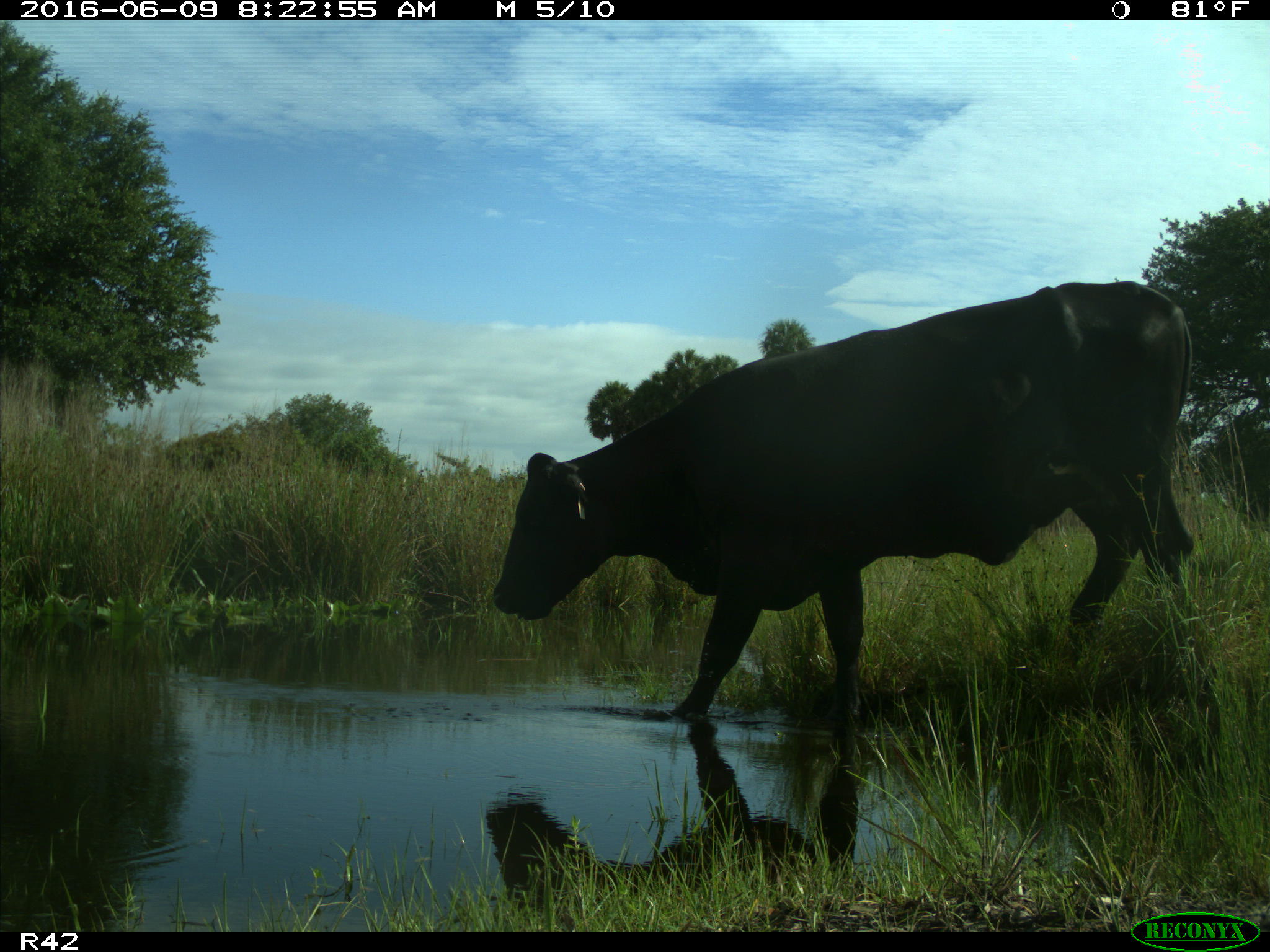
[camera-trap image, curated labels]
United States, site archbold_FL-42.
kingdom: Animalia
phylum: Chordata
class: Mammalia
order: Artiodactyla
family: Bovidae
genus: Bos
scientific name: Bos taurus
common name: domestic cow